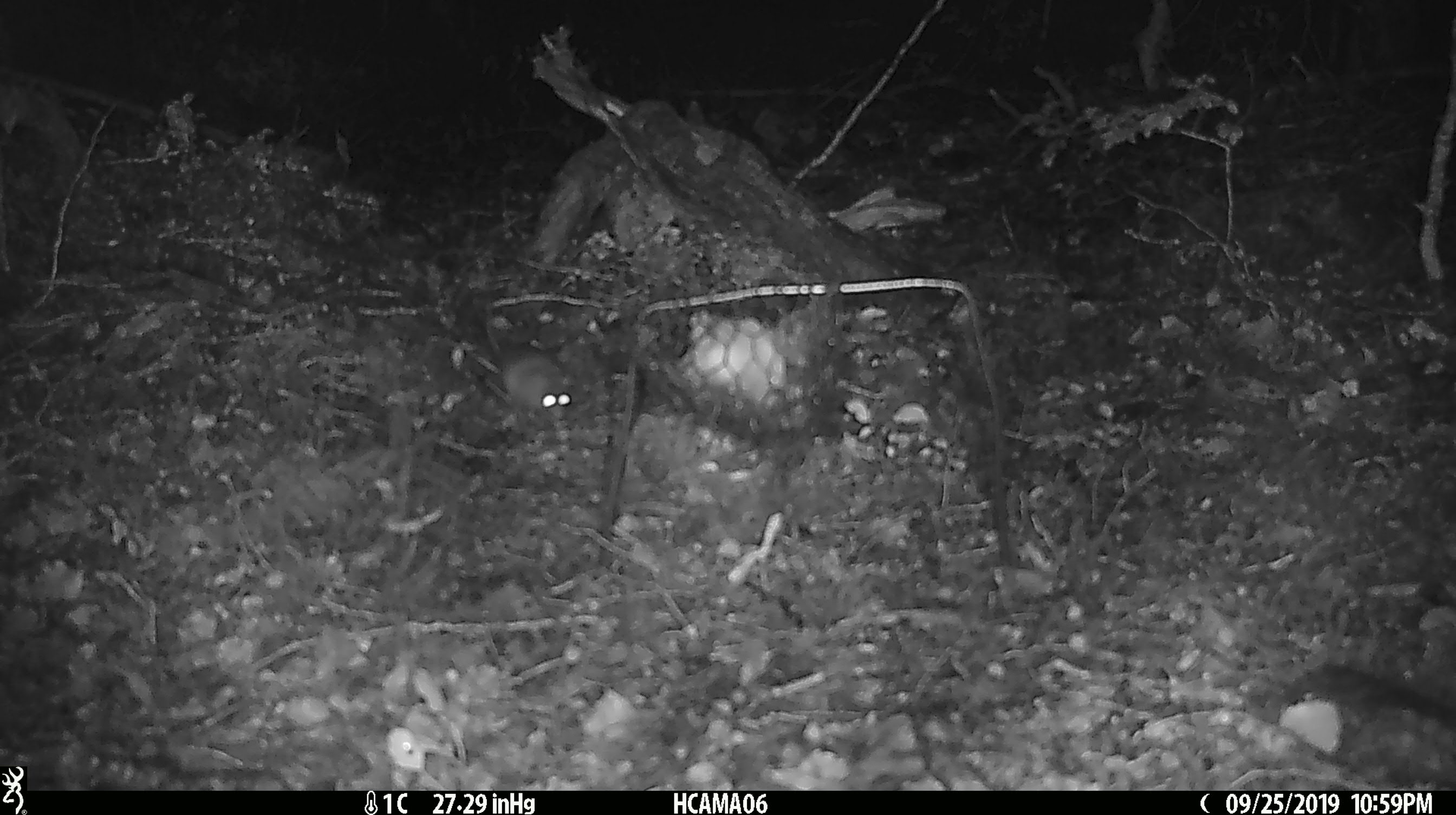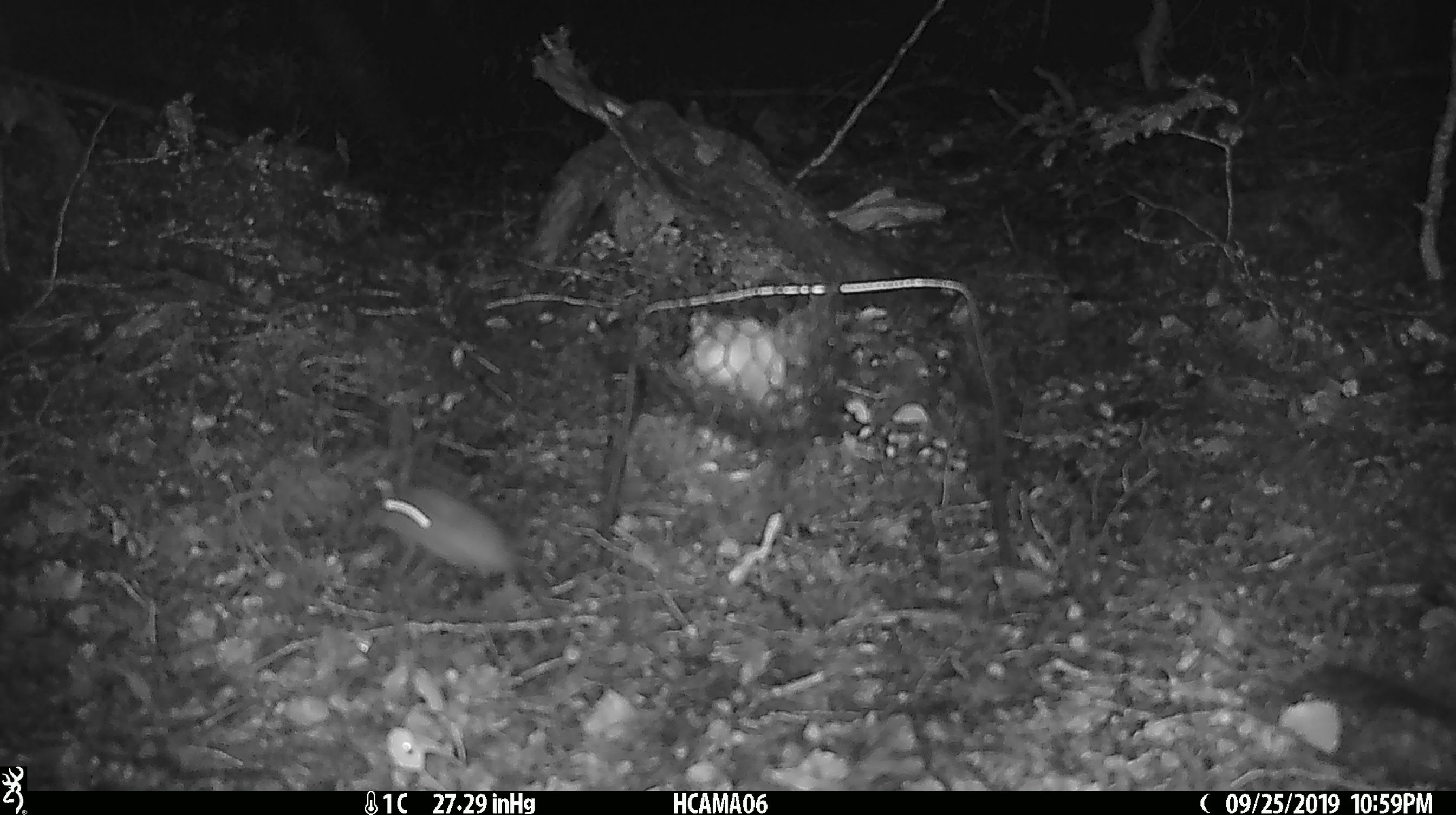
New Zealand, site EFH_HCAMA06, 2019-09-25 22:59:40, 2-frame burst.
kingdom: Animalia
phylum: Chordata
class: Mammalia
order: Rodentia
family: Muridae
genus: Mus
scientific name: Mus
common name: mouse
Mouse (Mus).